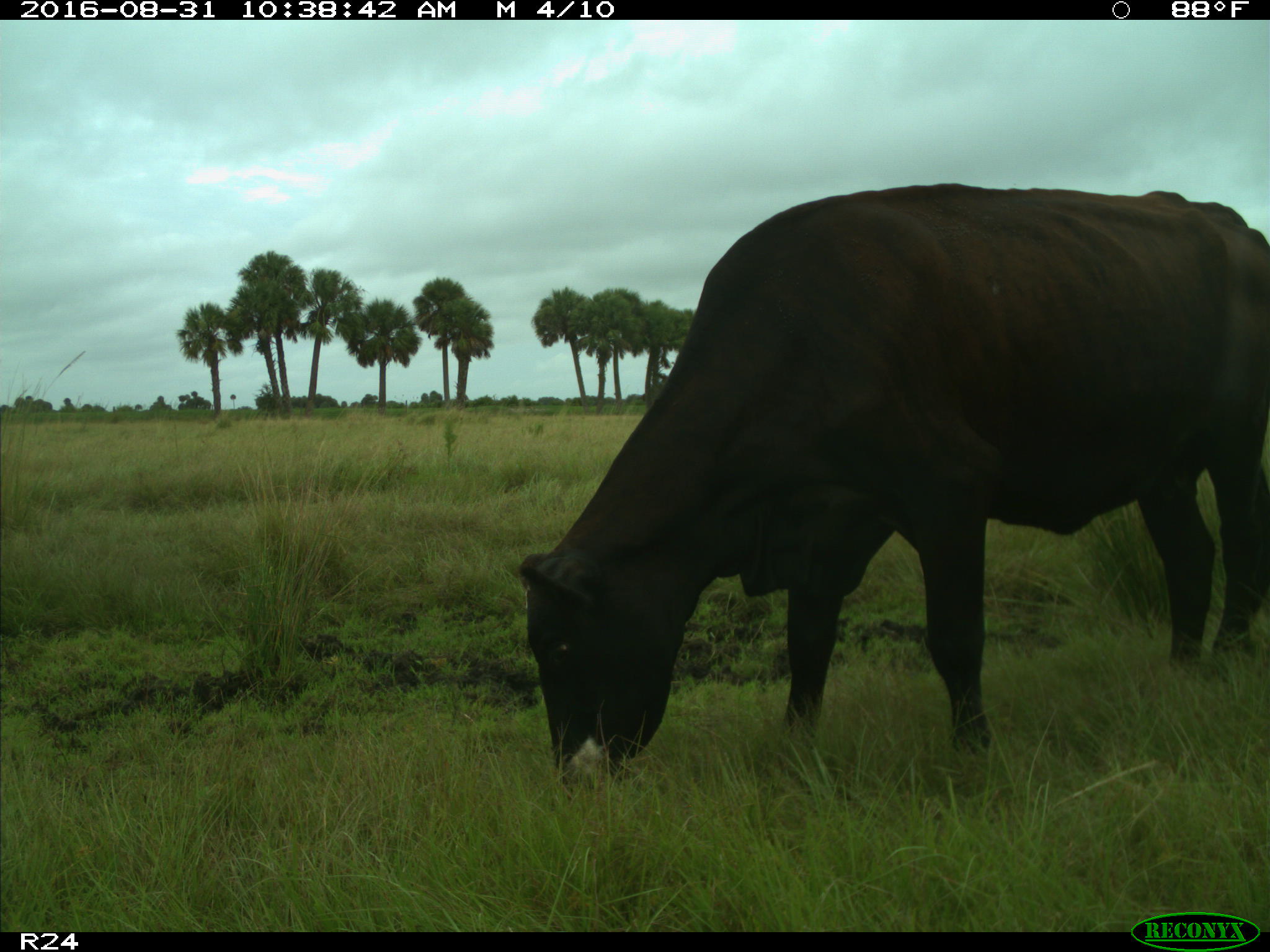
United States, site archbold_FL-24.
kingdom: Animalia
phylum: Chordata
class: Mammalia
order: Artiodactyla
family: Bovidae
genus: Bos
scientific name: Bos taurus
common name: domestic cow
Bos taurus (domestic cow).